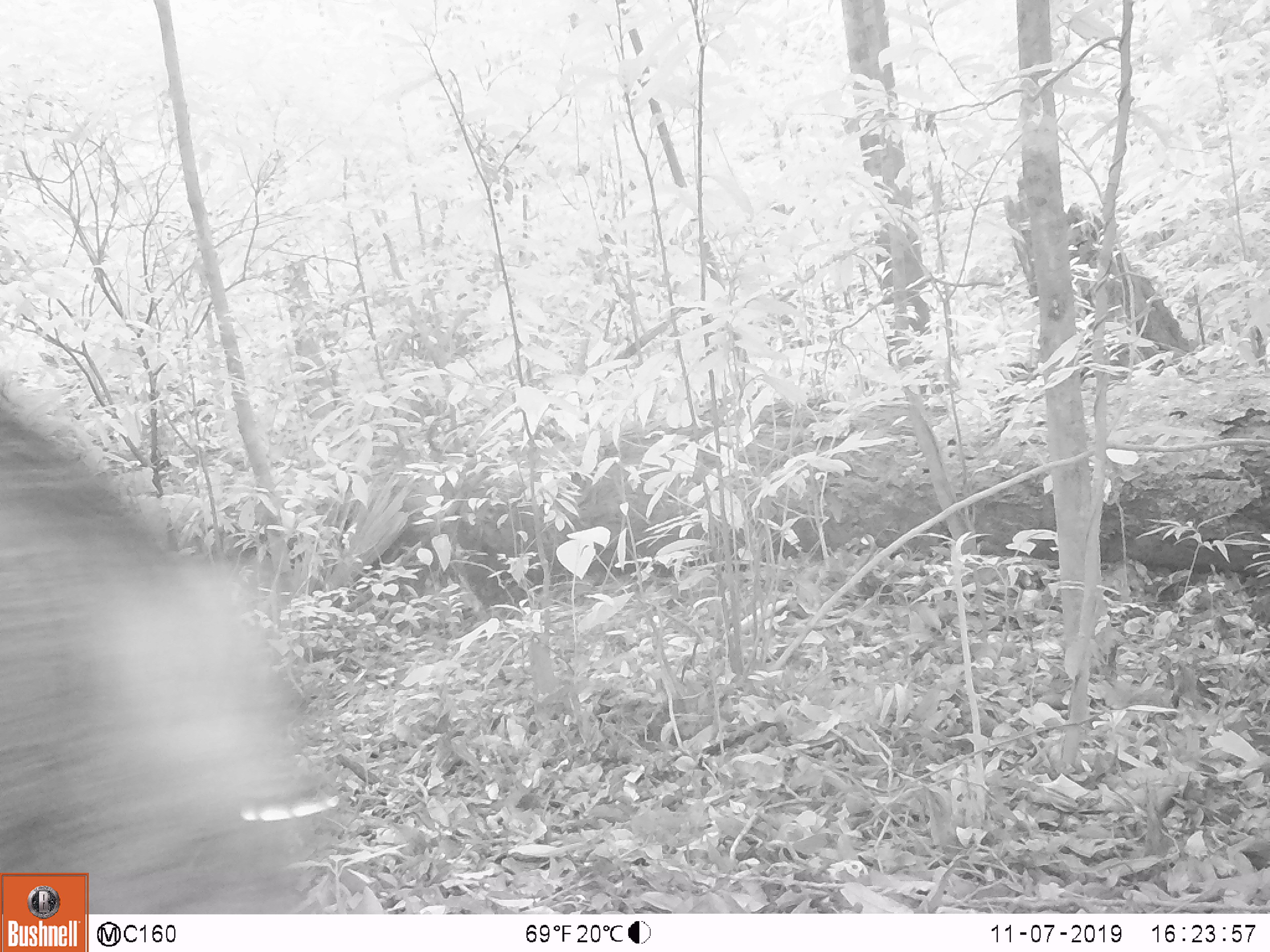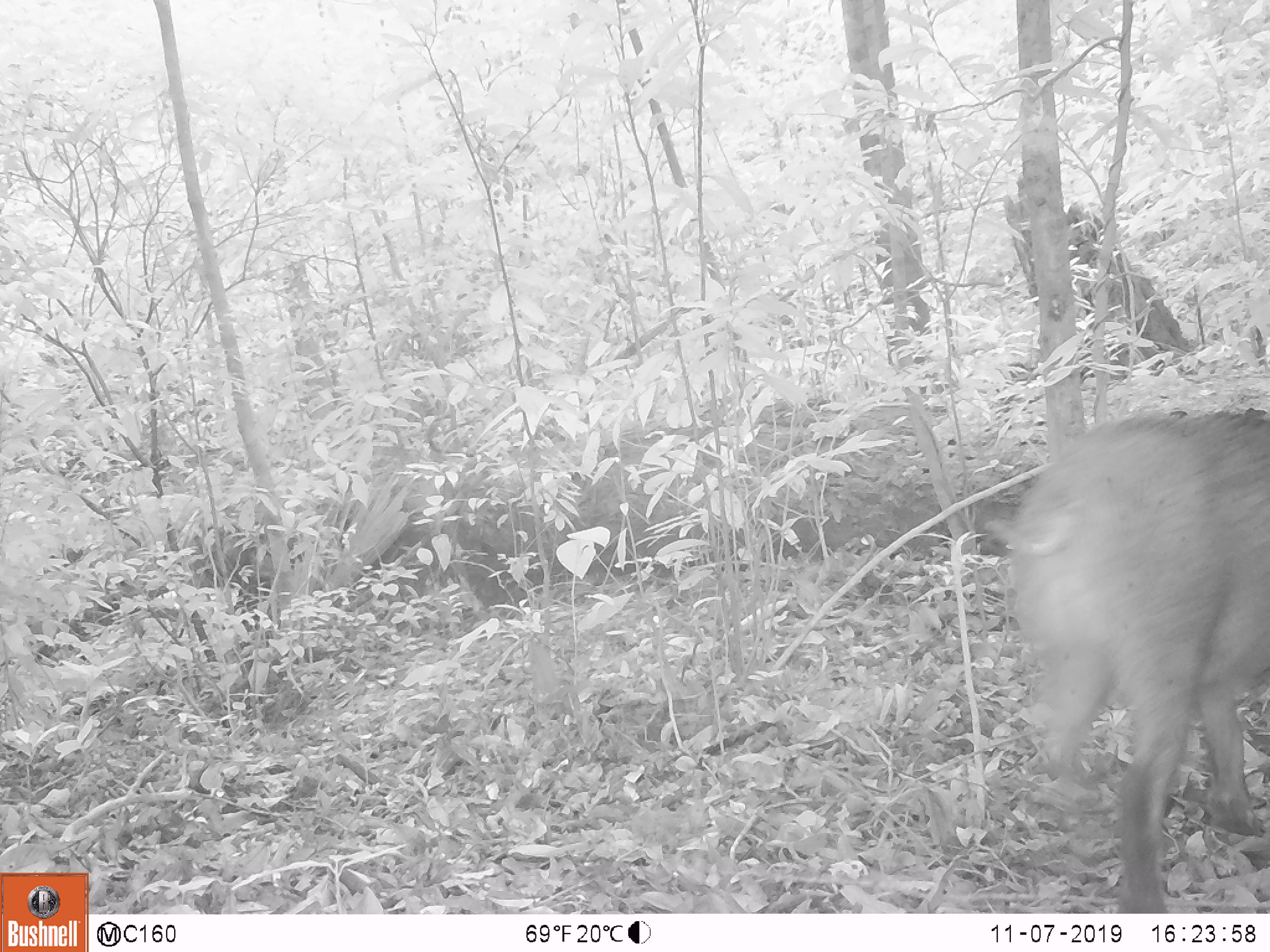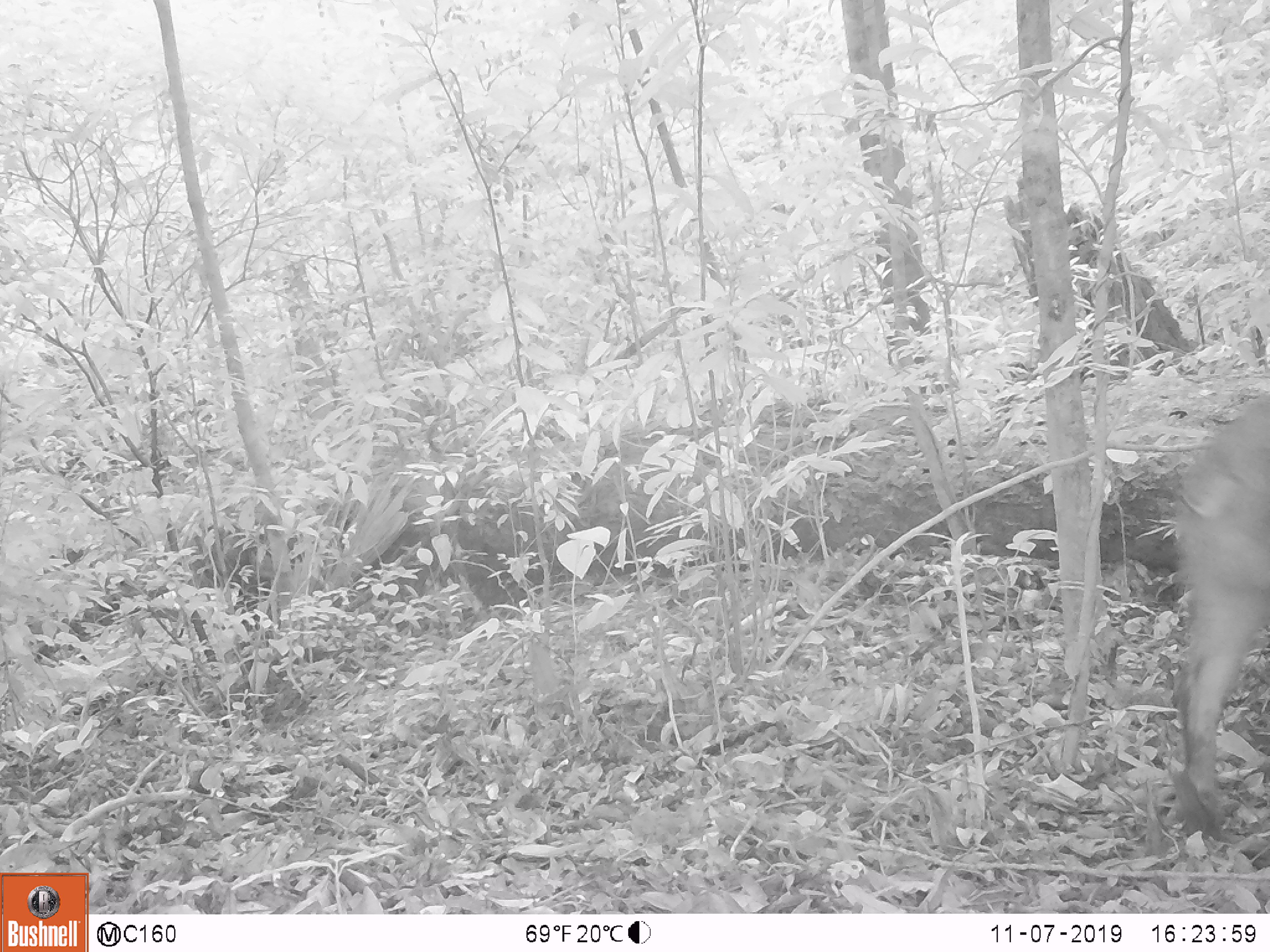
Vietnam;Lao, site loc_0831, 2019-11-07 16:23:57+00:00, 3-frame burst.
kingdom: Animalia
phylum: Chordata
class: Mammalia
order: Artiodactyla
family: Suidae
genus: Sus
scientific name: Sus scrofa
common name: eurasian wild pig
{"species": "eurasian wild pig (Sus scrofa)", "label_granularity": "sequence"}